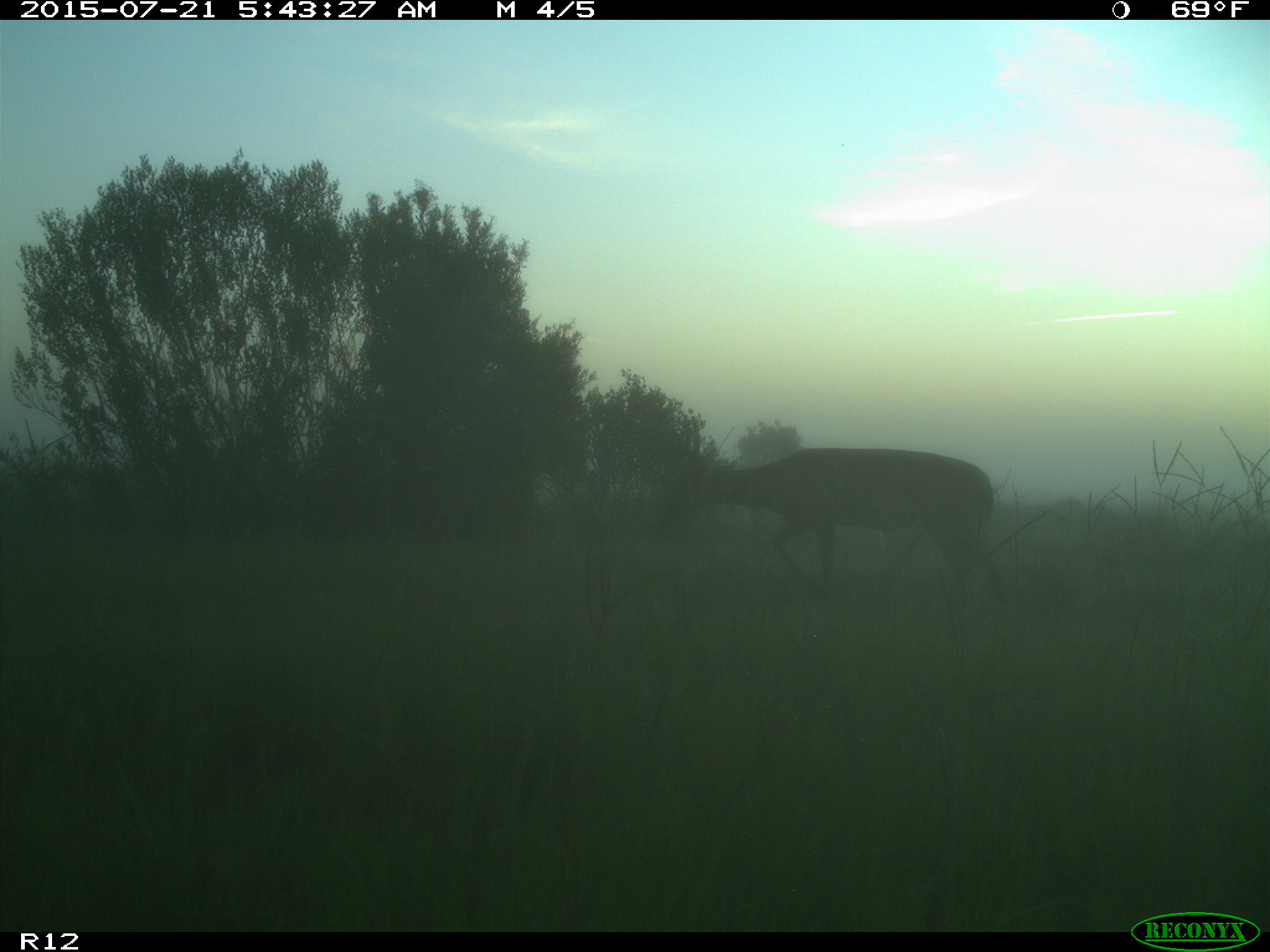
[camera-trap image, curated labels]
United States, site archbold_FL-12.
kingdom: Animalia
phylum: Chordata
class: Mammalia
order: Artiodactyla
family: Cervidae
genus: Odocoileus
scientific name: Odocoileus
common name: deer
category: unidentified deer